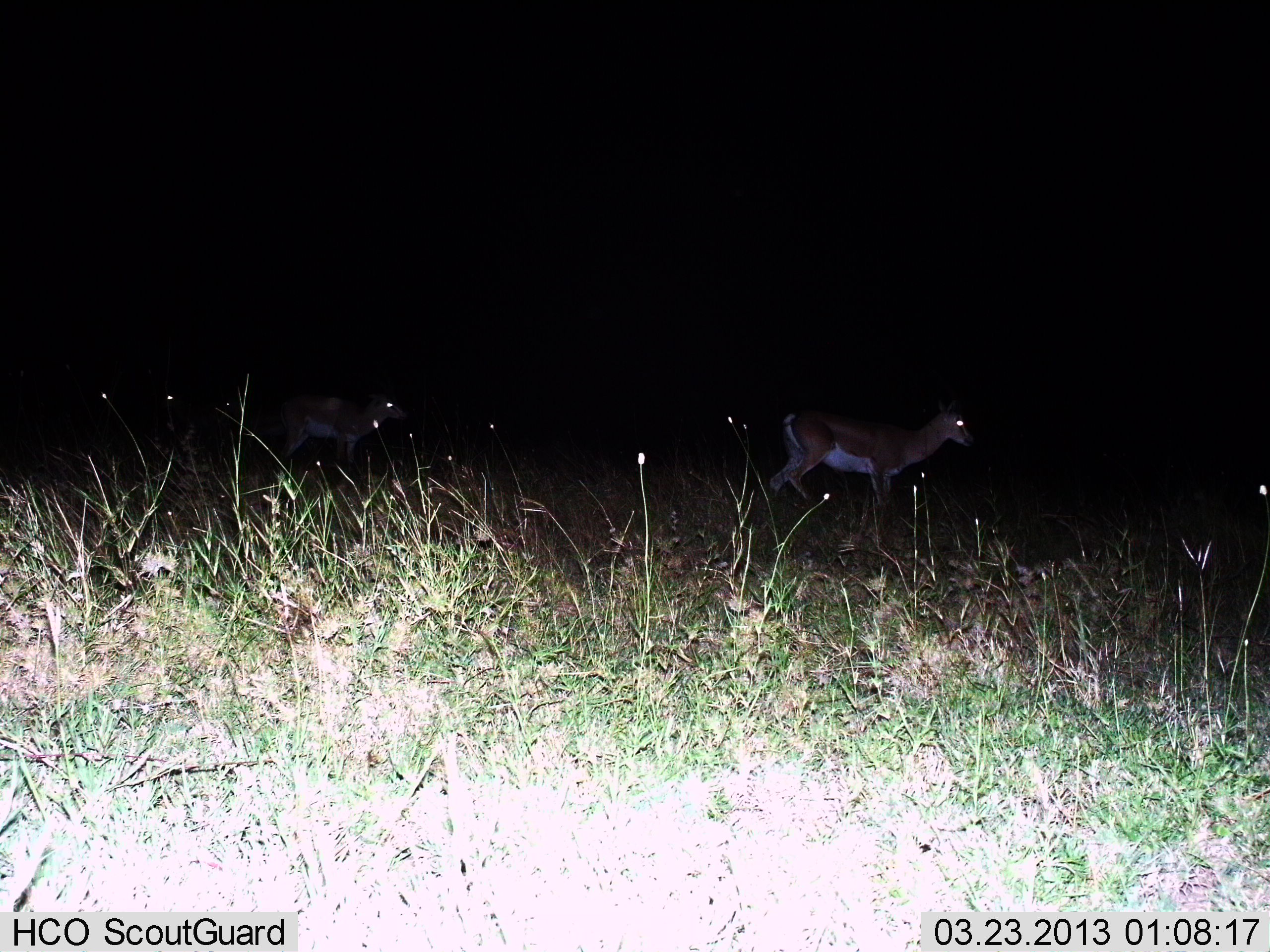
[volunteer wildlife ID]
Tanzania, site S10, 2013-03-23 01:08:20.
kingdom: Animalia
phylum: Chordata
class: Mammalia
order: Artiodactyla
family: Bovidae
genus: Nanger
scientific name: Nanger granti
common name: grant's gazelle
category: gazellegrants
Gazellegrants (grant's gazelle) (Nanger granti), count 2. Behavior (volunteer vote fractions): standing 54%, resting 0%, moving 58%, interacting 0%. Young present (vote fraction): 0%. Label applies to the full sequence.